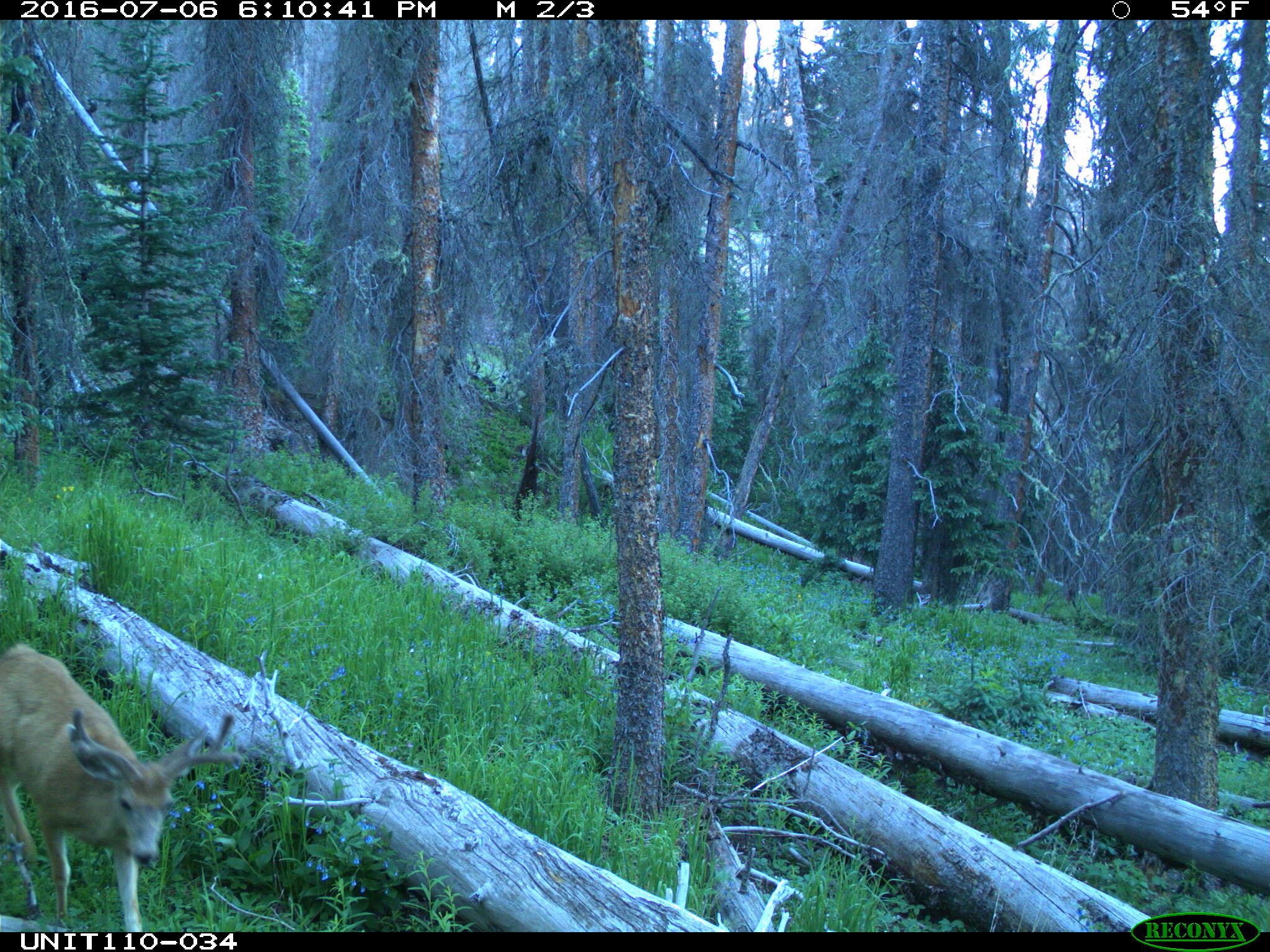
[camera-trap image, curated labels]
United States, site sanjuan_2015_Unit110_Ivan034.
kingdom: Animalia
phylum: Chordata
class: Mammalia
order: Artiodactyla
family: Cervidae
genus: Odocoileus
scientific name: Odocoileus hemionus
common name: mule deer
Odocoileus hemionus (mule deer).